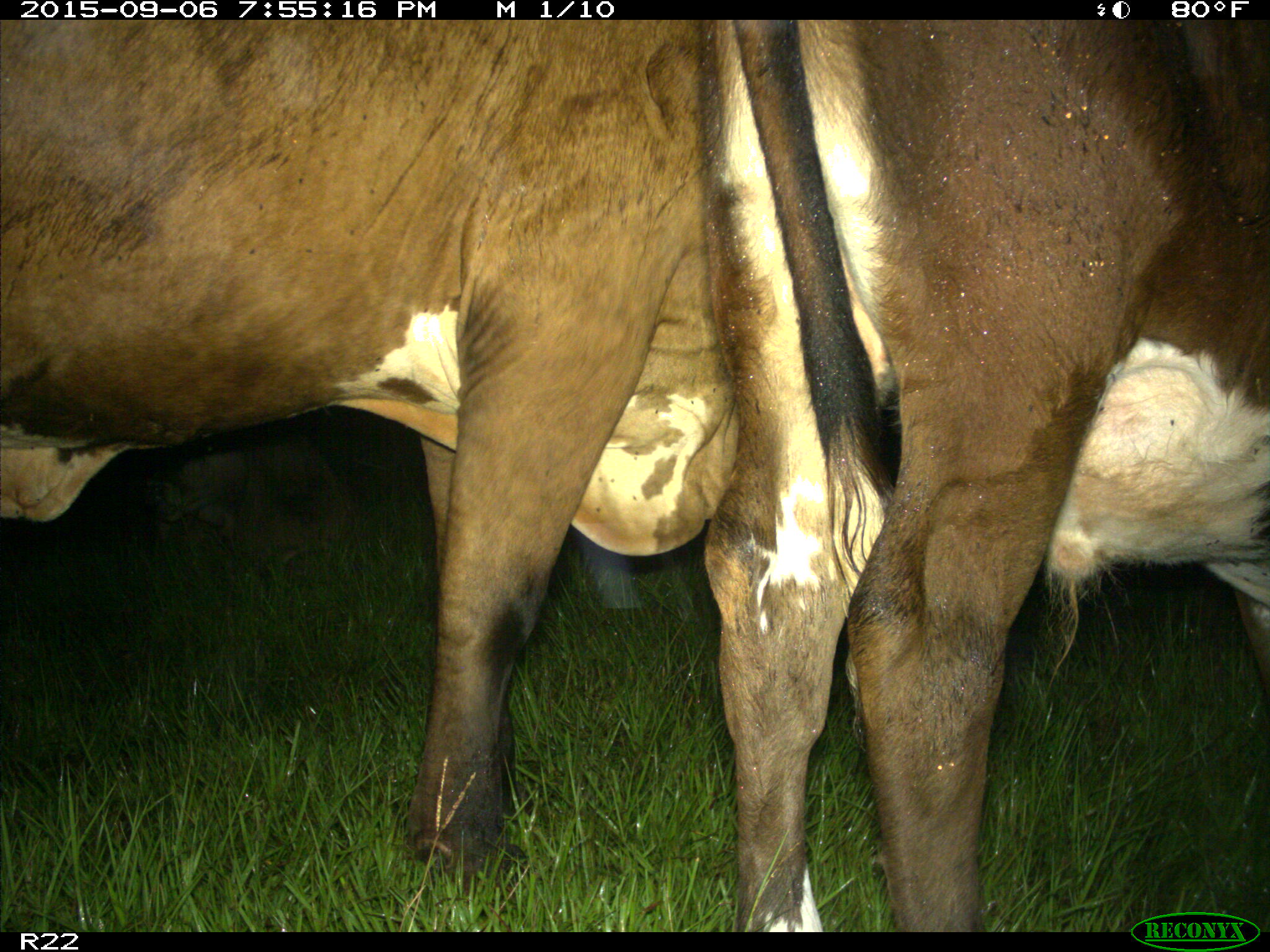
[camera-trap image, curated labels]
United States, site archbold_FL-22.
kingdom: Animalia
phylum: Chordata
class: Mammalia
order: Artiodactyla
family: Bovidae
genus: Bos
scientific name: Bos taurus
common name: domestic cow